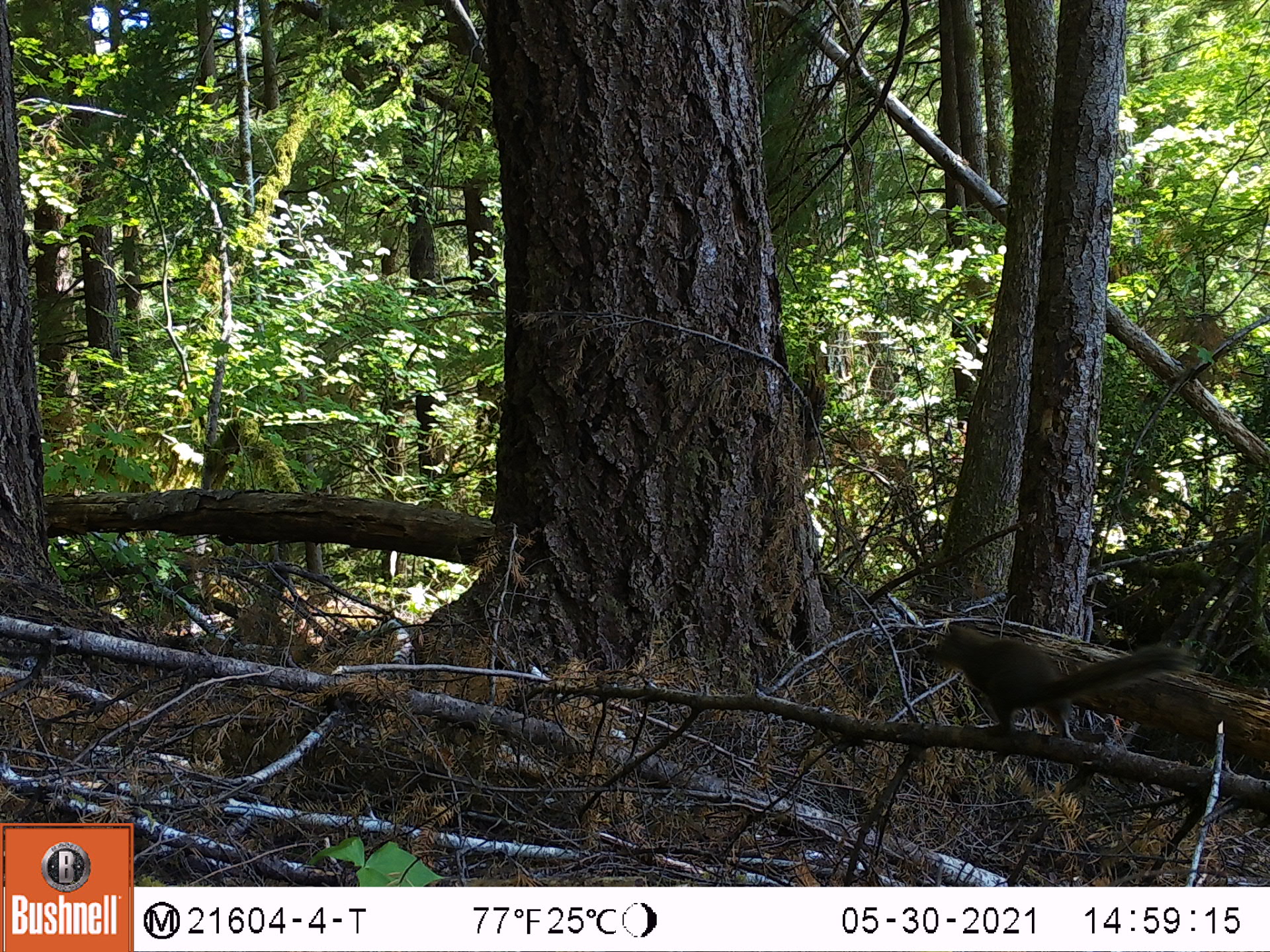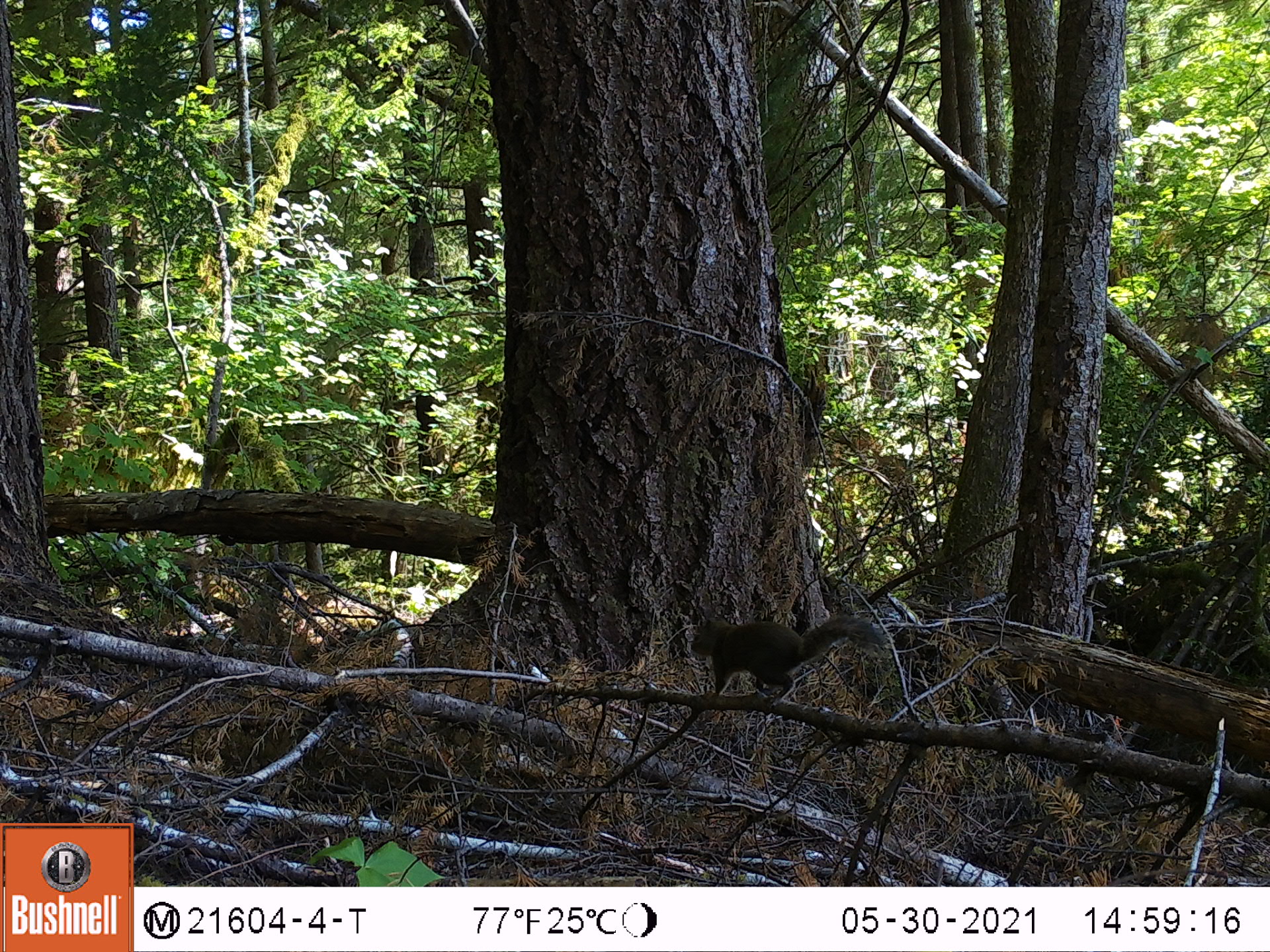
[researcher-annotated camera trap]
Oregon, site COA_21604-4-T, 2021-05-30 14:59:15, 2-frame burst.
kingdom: Animalia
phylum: Chordata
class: Mammalia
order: Rodentia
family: Sciuridae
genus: Tamiasciurus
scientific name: Tamiasciurus douglasii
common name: douglas squirrel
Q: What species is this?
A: Douglas squirrel (Tamiasciurus douglasii).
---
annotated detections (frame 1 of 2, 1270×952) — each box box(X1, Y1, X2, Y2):
douglas squirrel: box(930, 618, 1192, 739)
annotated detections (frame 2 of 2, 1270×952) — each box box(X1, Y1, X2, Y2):
douglas squirrel: box(685, 604, 891, 698)